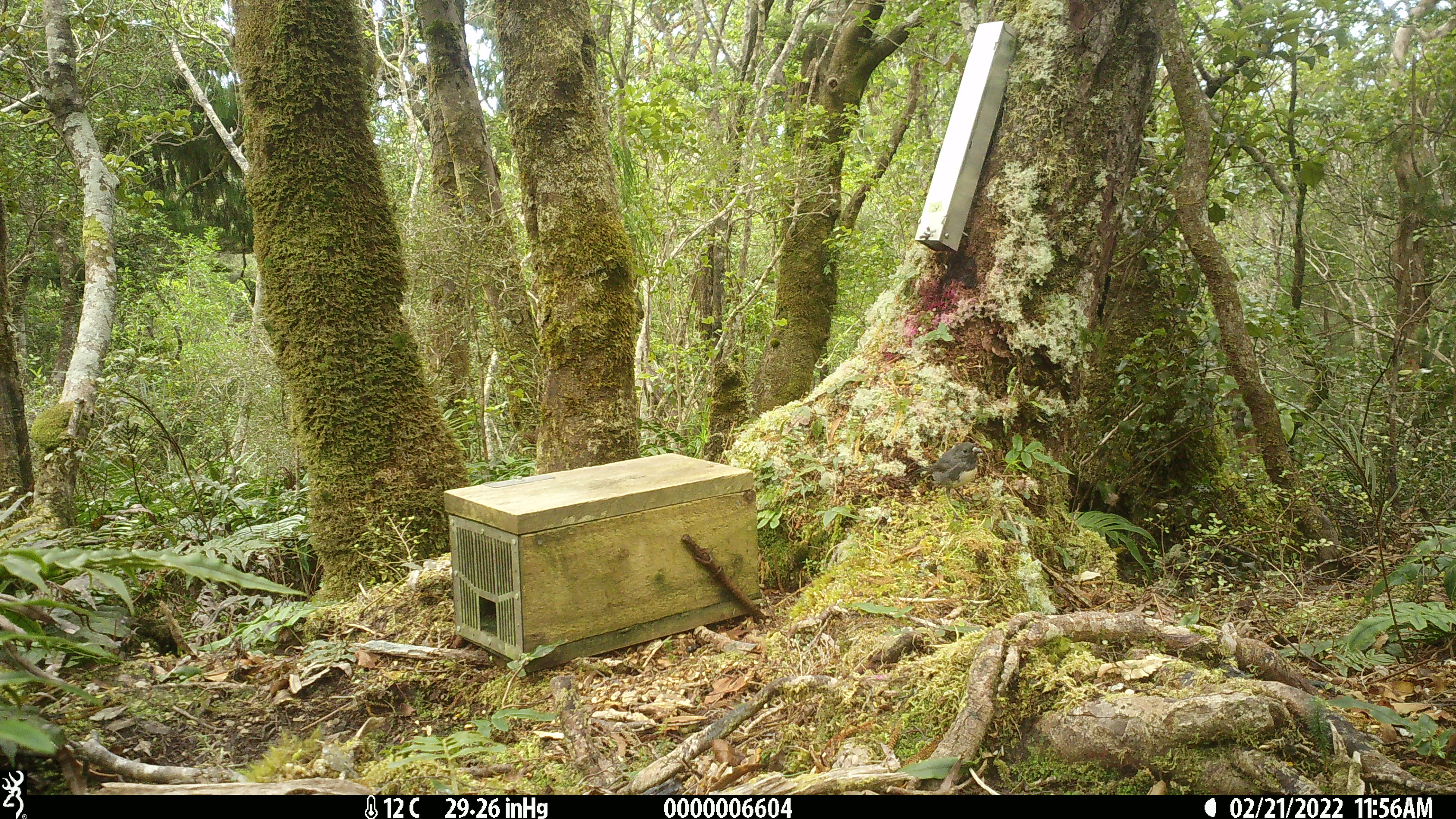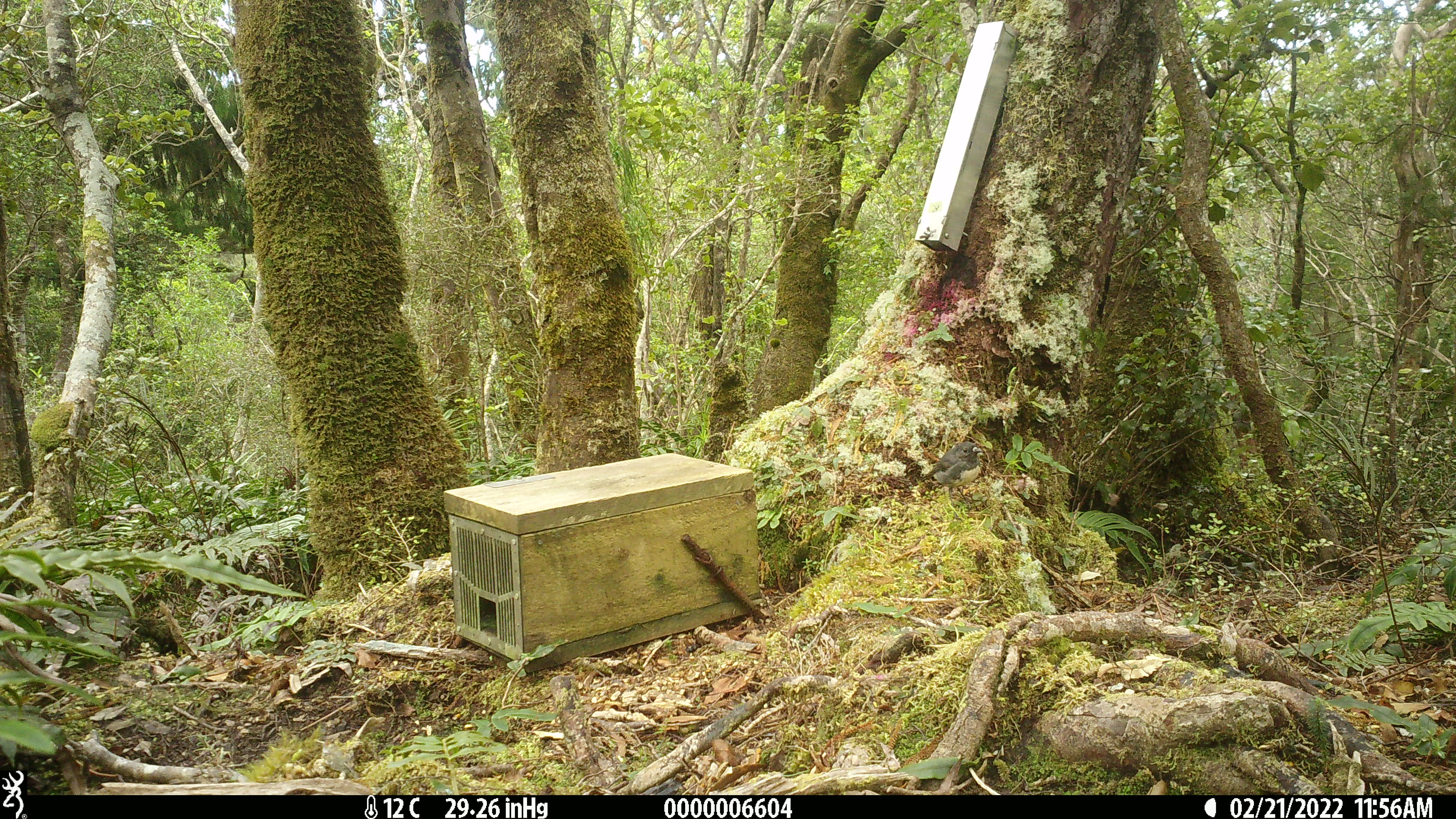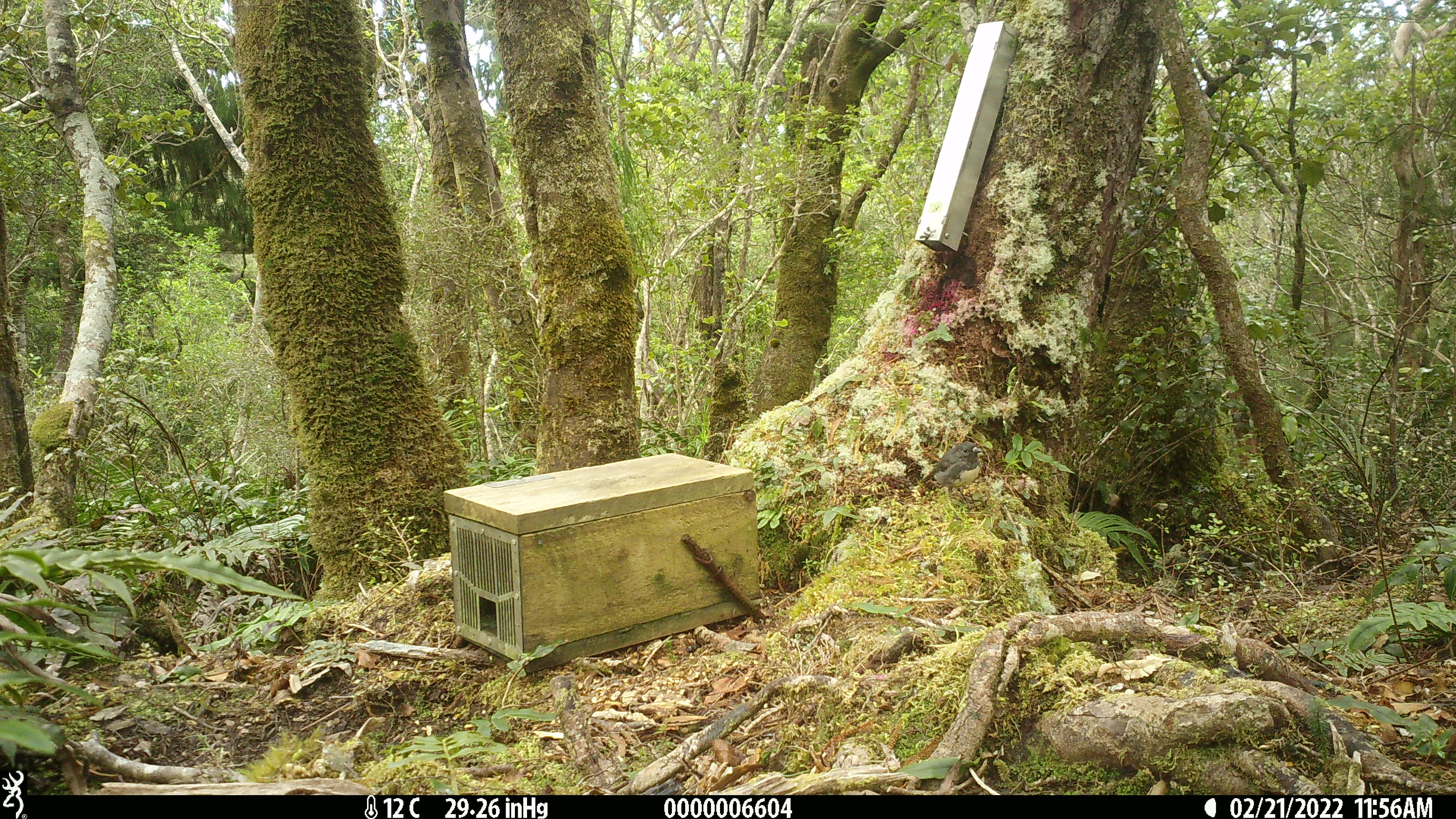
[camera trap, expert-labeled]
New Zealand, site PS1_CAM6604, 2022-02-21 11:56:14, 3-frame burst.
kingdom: Animalia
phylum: Chordata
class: Aves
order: Passeriformes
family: Petroicidae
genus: Petroica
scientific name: Petroica australis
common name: new zealand robin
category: robin